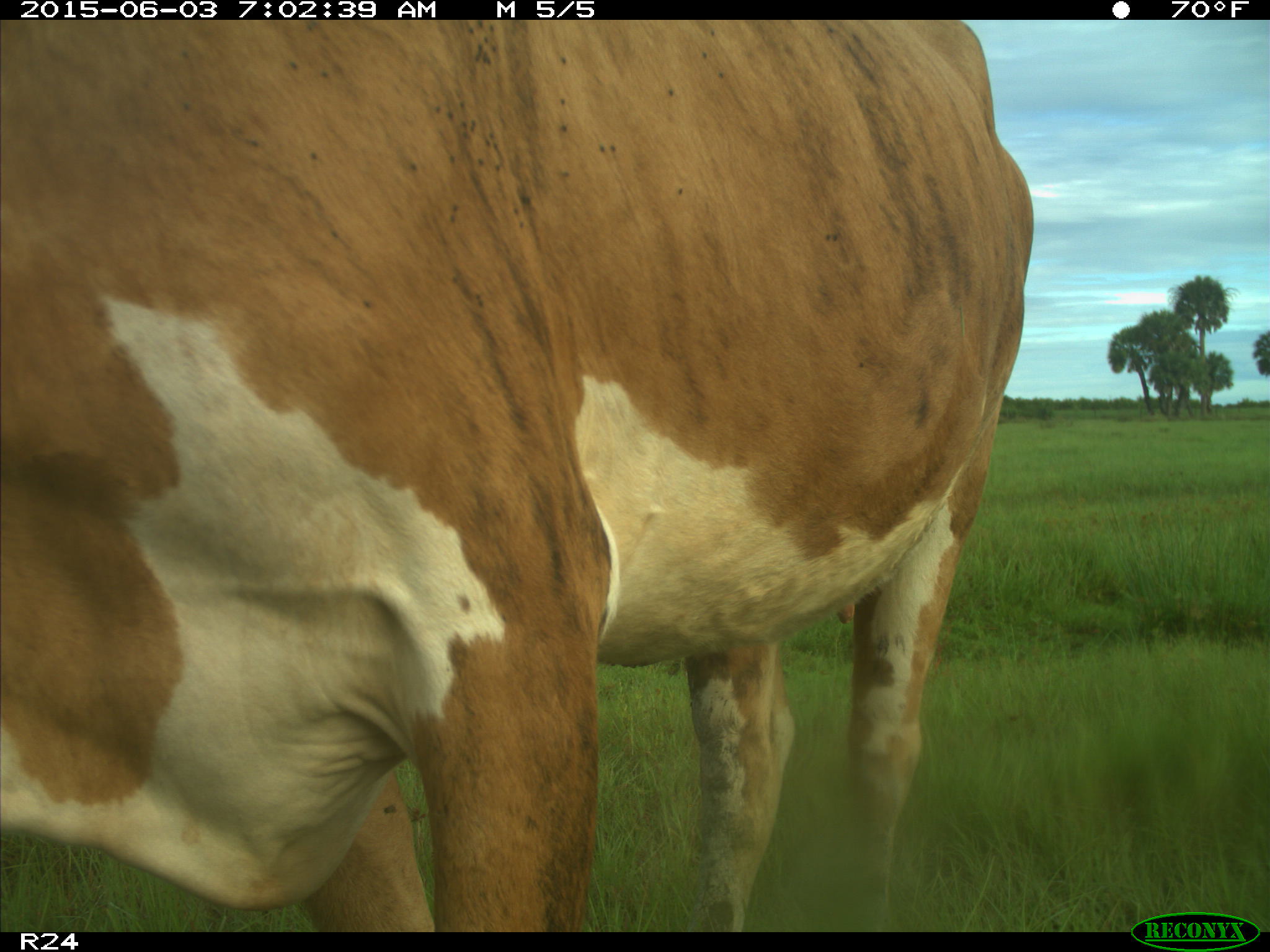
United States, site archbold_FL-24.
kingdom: Animalia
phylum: Chordata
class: Mammalia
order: Artiodactyla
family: Bovidae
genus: Bos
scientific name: Bos taurus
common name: domestic cow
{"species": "Bos taurus (domestic cow)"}